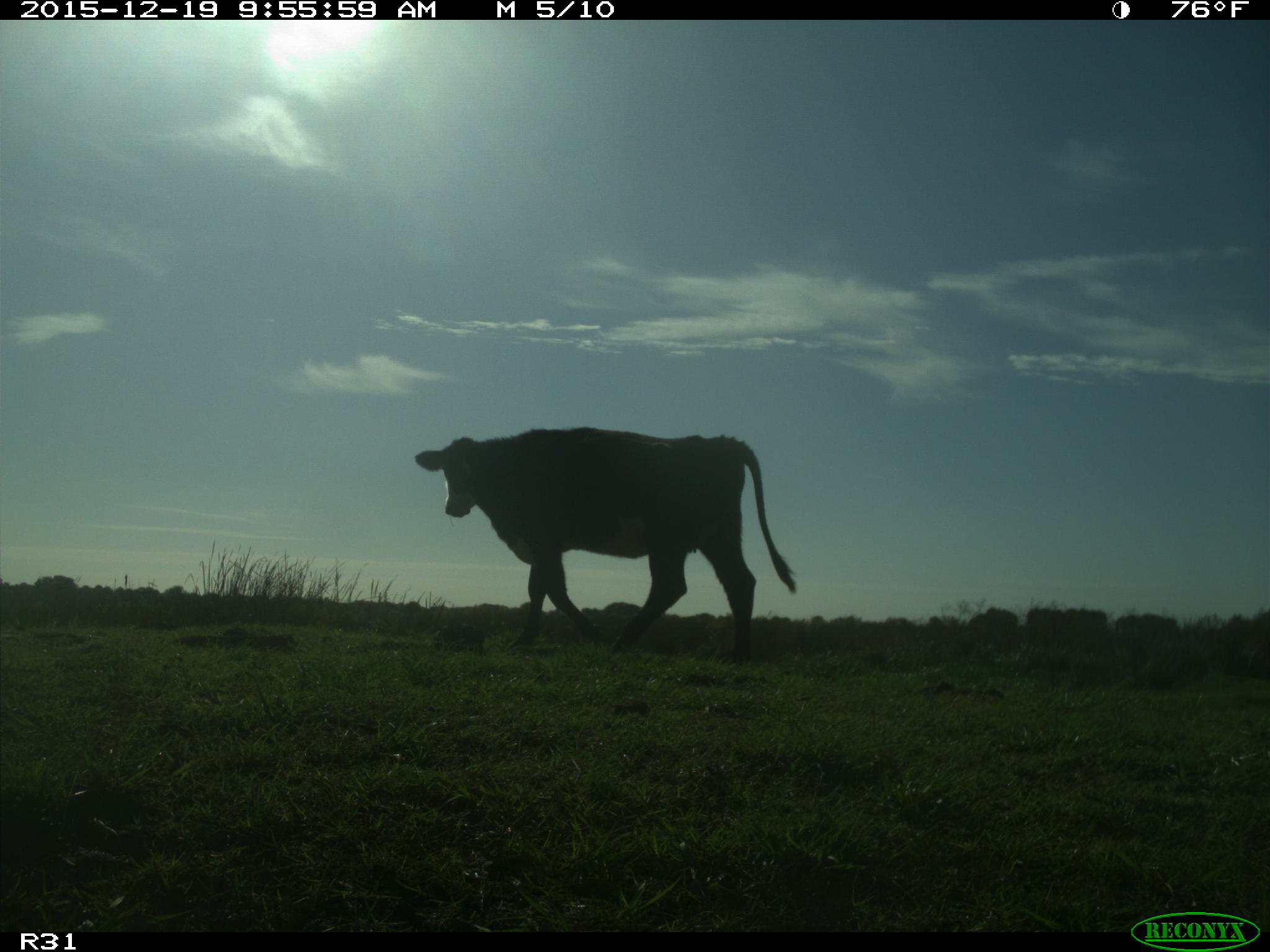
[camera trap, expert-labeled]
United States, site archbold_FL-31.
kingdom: Animalia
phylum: Chordata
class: Mammalia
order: Artiodactyla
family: Bovidae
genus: Bos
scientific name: Bos taurus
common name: domestic cow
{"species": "Bos taurus (domestic cow)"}